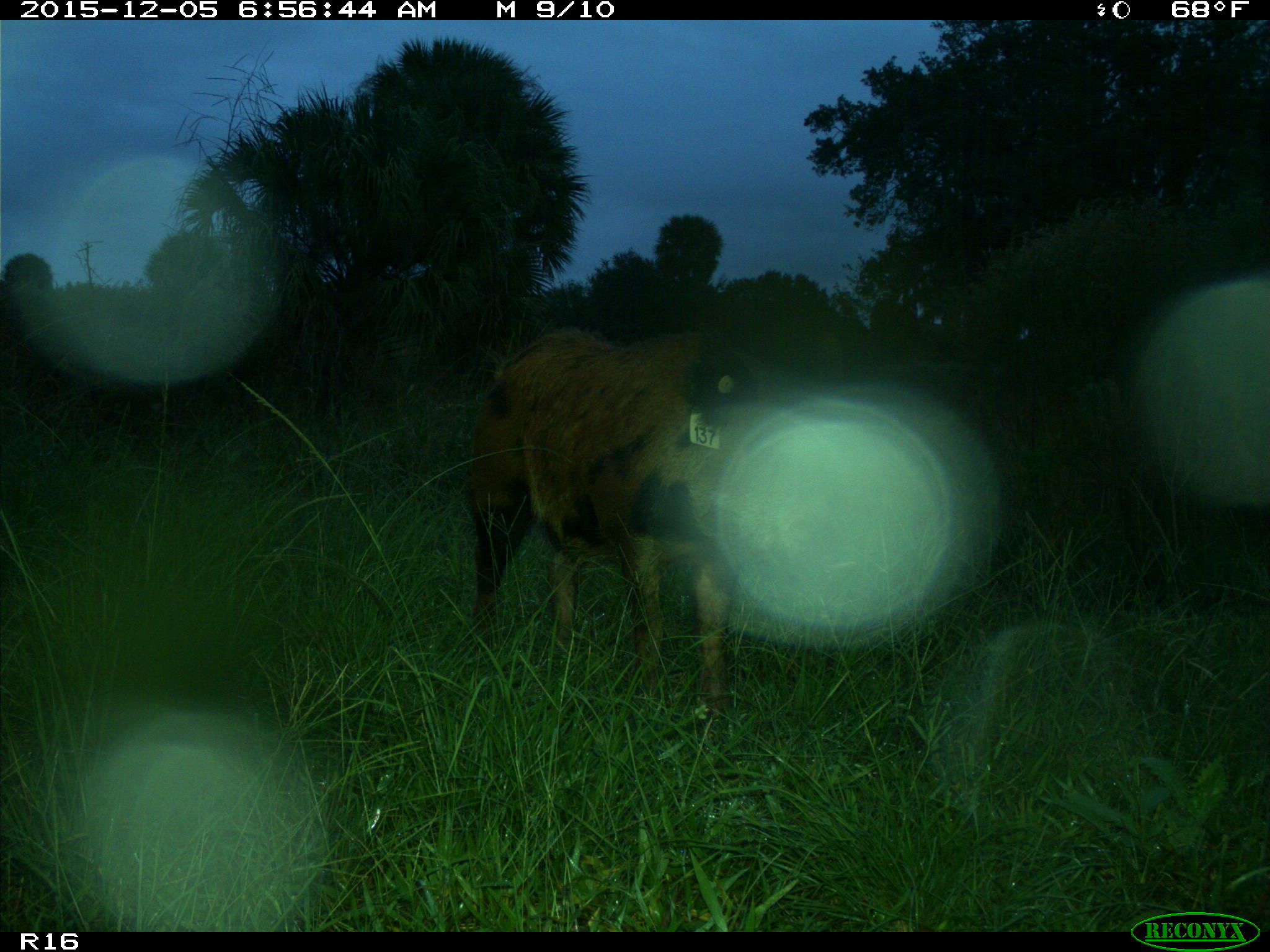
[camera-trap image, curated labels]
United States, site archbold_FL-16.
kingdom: Animalia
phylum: Chordata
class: Mammalia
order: Artiodactyla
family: Suidae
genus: Sus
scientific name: Sus scrofa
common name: wild boar